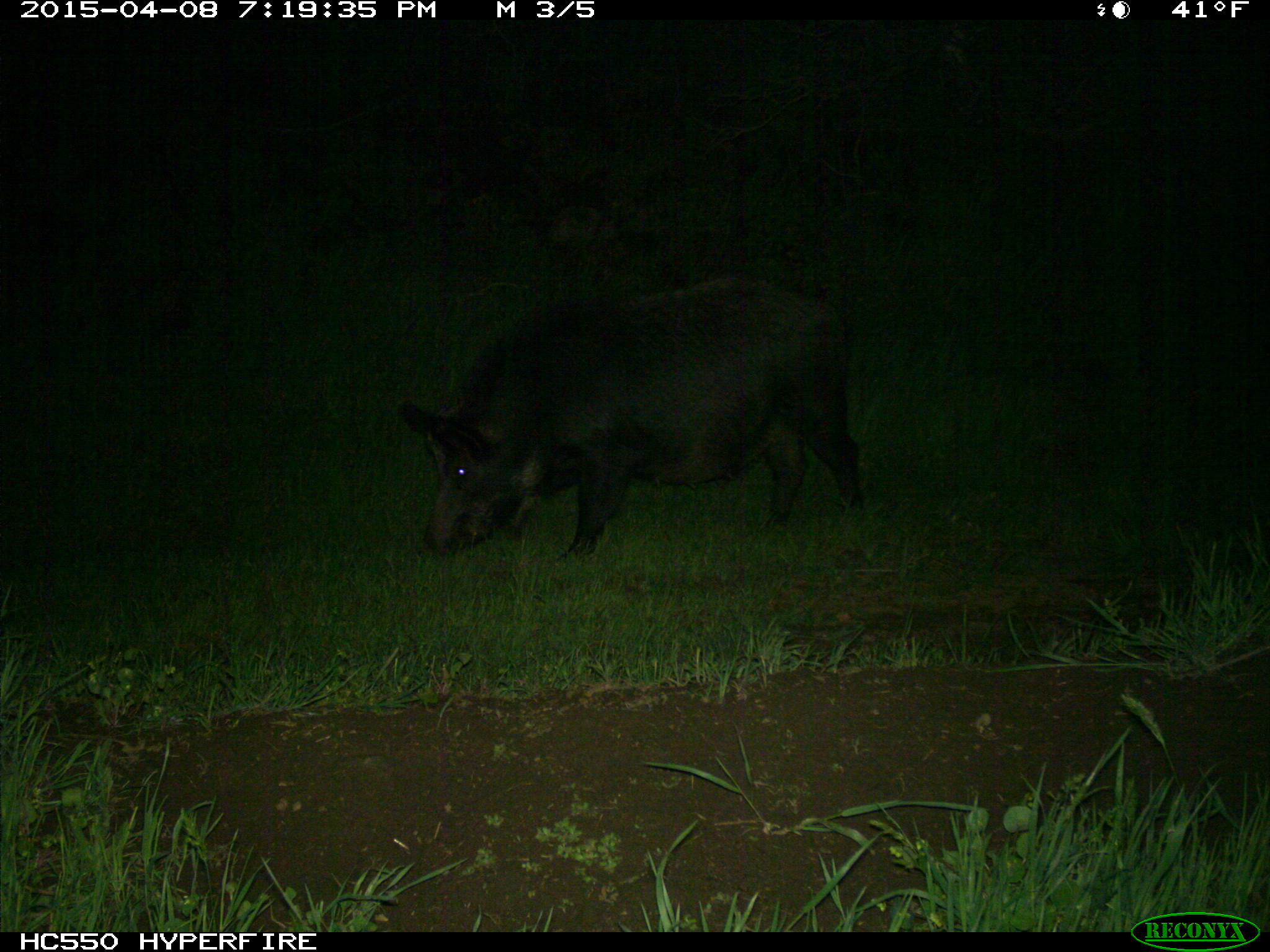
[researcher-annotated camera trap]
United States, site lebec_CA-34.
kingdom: Animalia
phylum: Chordata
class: Mammalia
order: Artiodactyla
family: Suidae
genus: Sus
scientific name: Sus scrofa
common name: wild boar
Sus scrofa (wild boar).